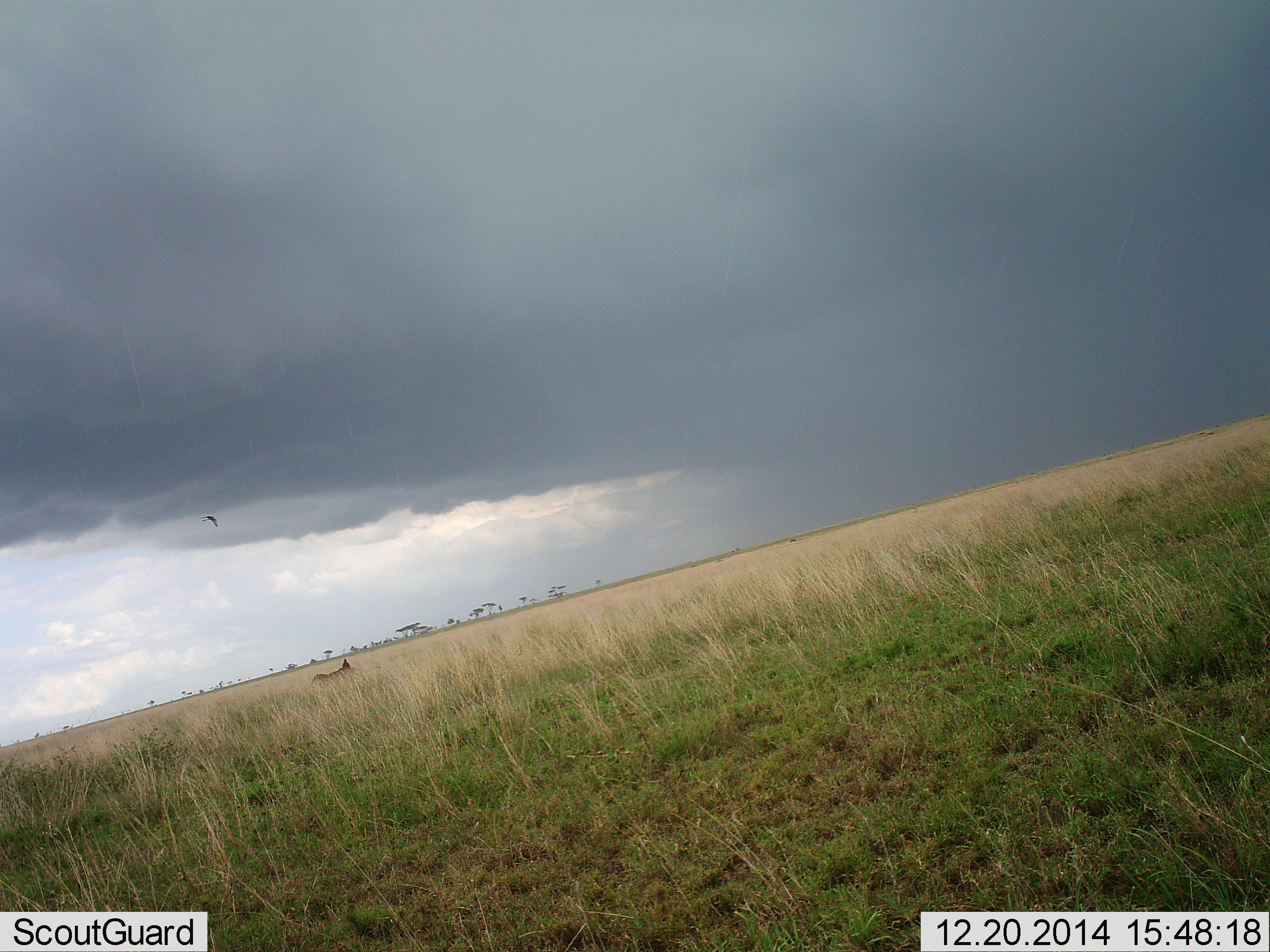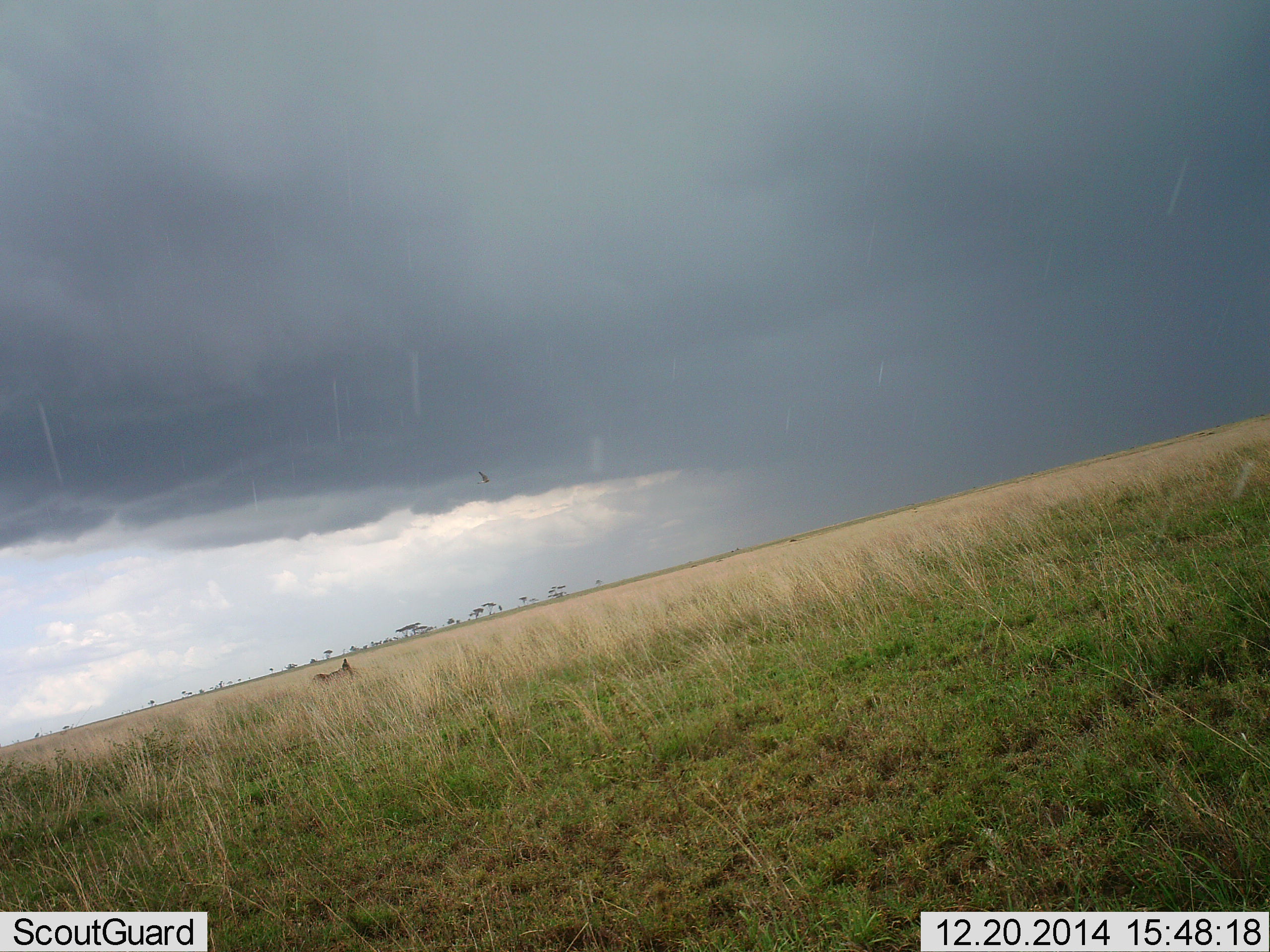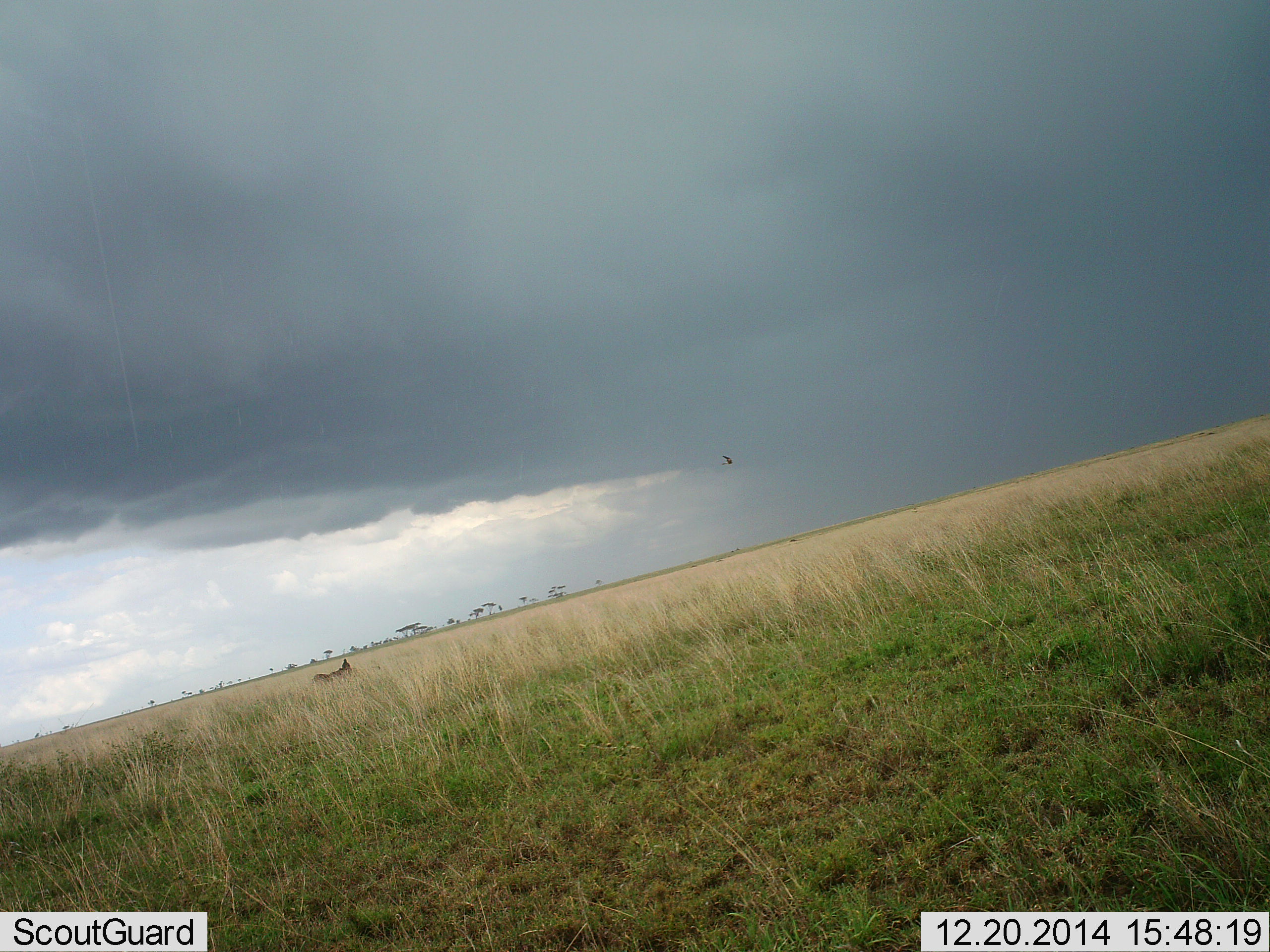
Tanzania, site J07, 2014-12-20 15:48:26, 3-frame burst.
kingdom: Animalia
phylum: Chordata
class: Aves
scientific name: Aves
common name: bird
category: otherbird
Otherbird (bird) (Aves), count 1. Behavior (volunteer vote fractions): standing 0%, resting 0%, moving 100%, interacting 0%. Young present (vote fraction): 0%. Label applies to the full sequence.